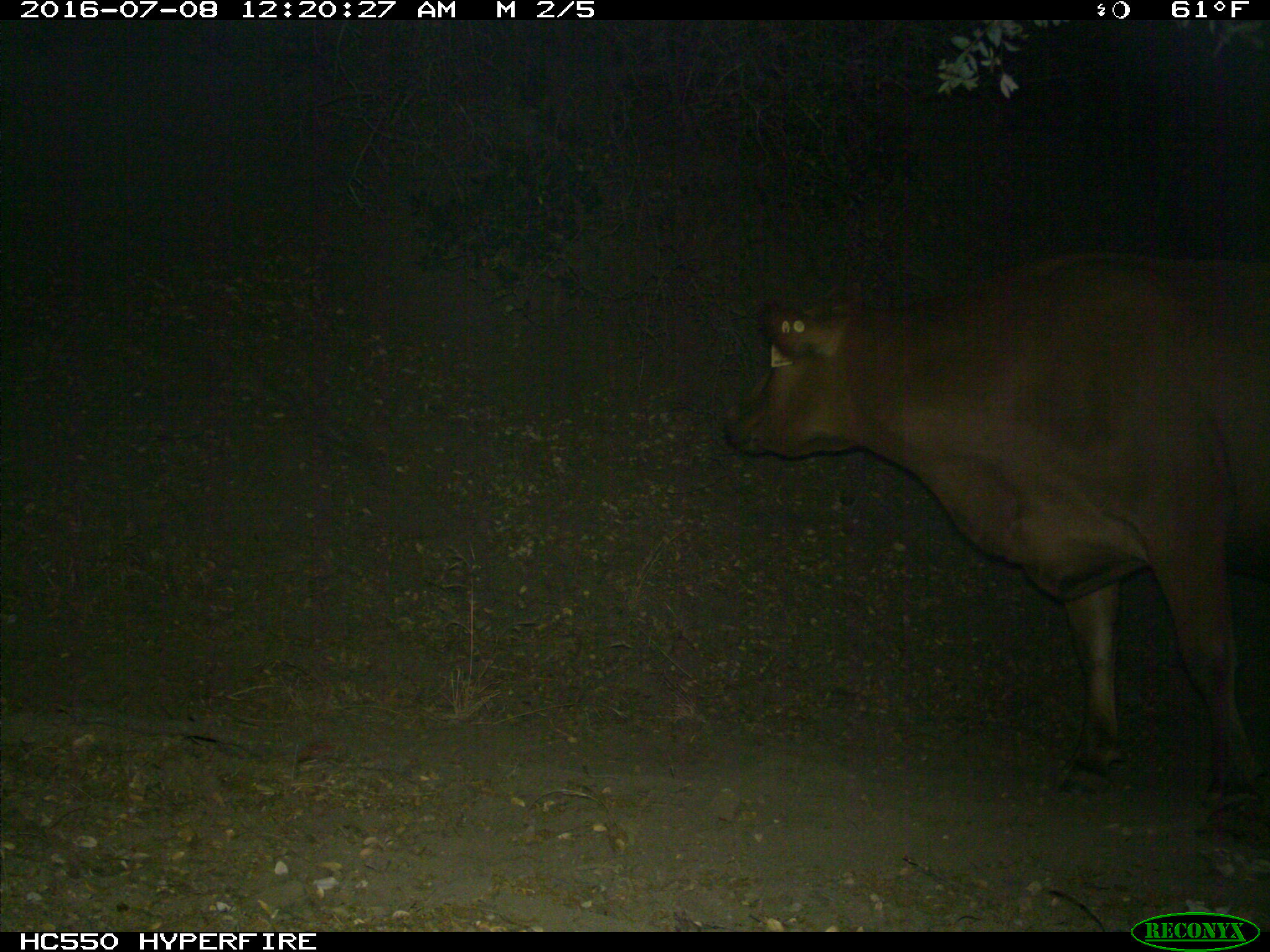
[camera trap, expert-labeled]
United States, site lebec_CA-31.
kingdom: Animalia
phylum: Chordata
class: Mammalia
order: Artiodactyla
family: Bovidae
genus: Bos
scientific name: Bos taurus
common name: domestic cow